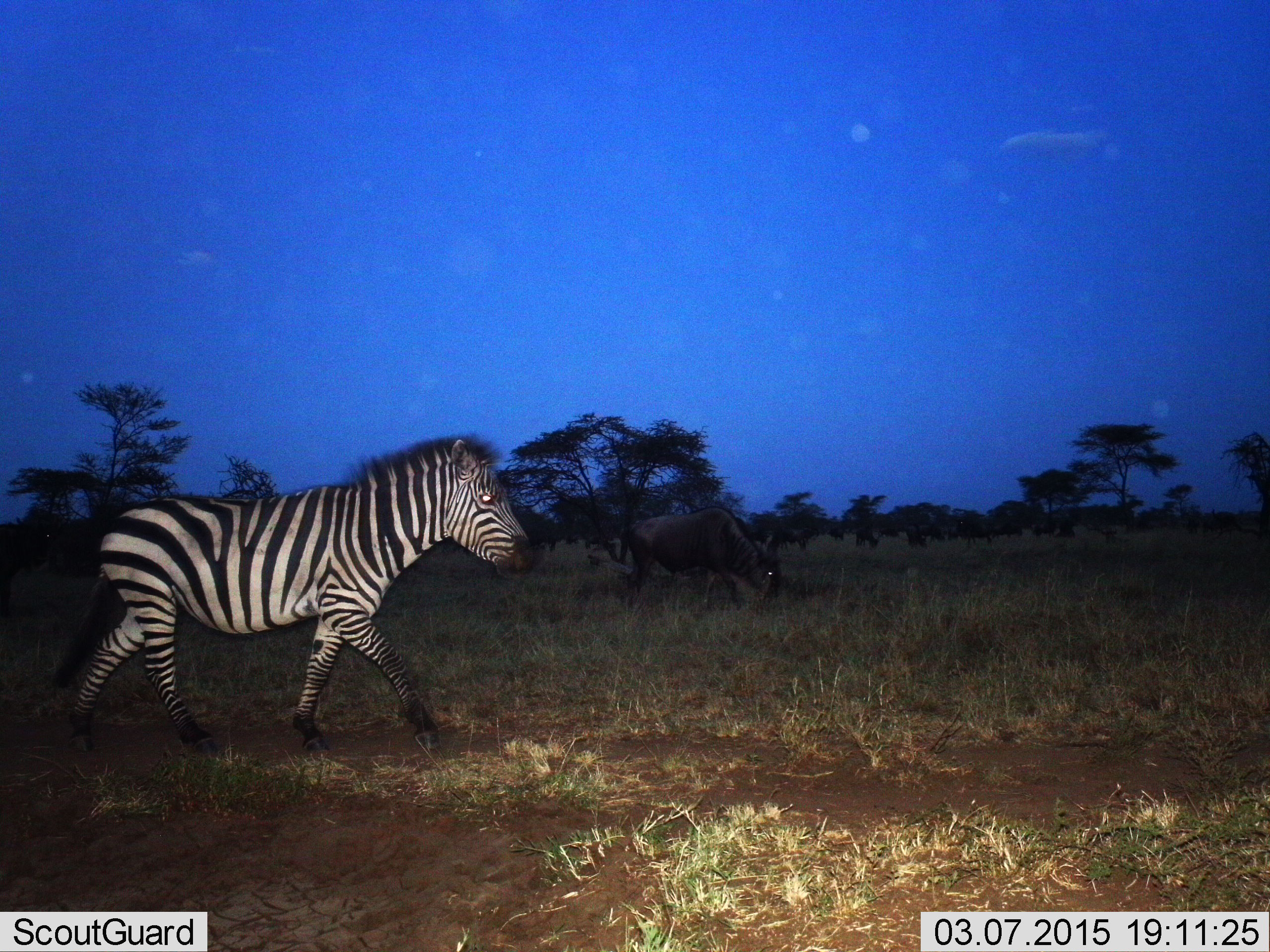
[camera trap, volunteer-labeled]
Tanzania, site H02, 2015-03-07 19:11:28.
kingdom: Animalia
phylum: Chordata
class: Mammalia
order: Artiodactyla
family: Bovidae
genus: Connochaetes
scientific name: Connochaetes taurinus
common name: blue wildebeest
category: wildebeest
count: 1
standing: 20%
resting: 0%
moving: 20%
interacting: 0%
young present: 0%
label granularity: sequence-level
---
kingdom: Animalia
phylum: Chordata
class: Mammalia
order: Perissodactyla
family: Equidae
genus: Equus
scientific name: Equus quagga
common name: plains zebra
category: zebra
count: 1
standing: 0%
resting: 0%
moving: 100%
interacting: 0%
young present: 0%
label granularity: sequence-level